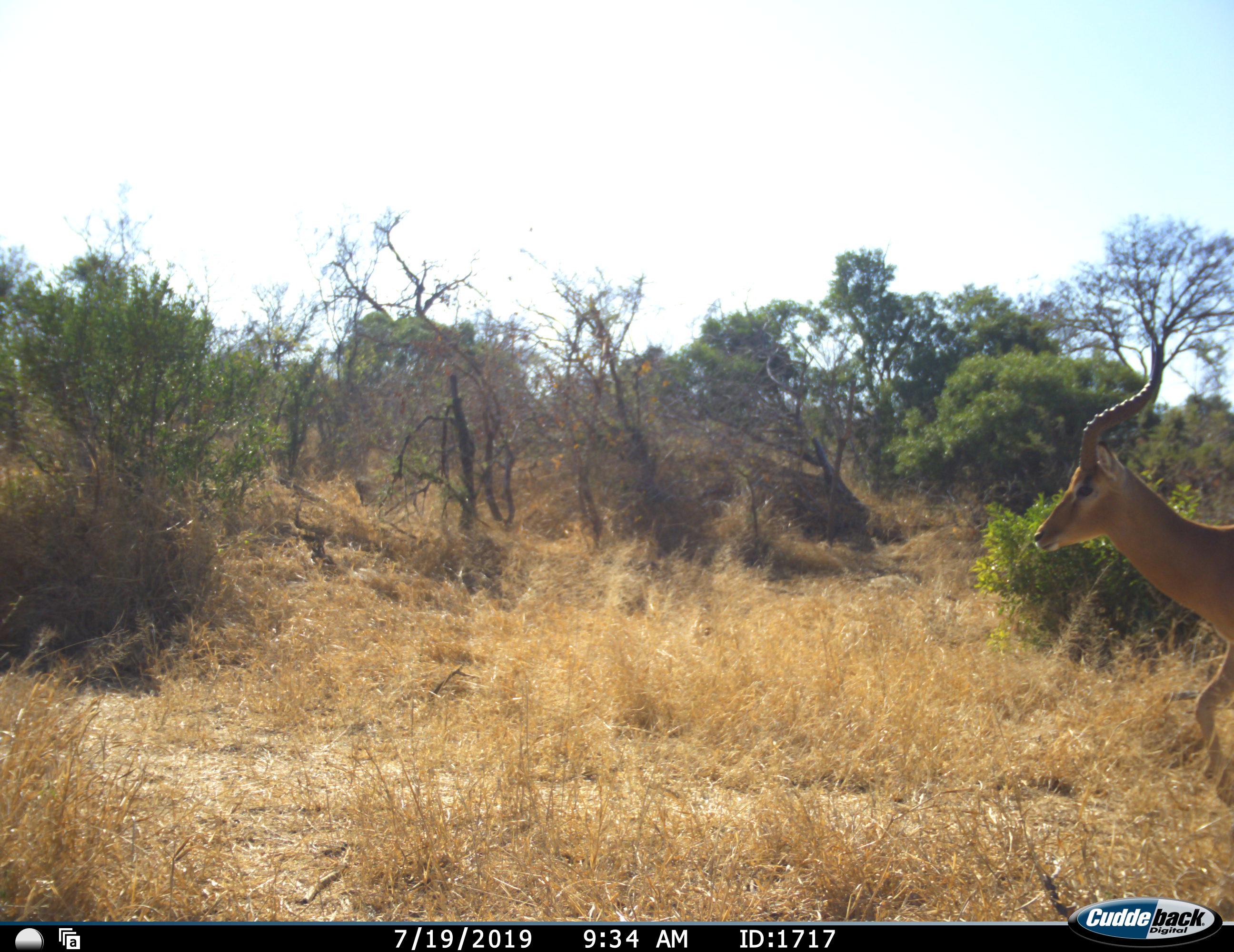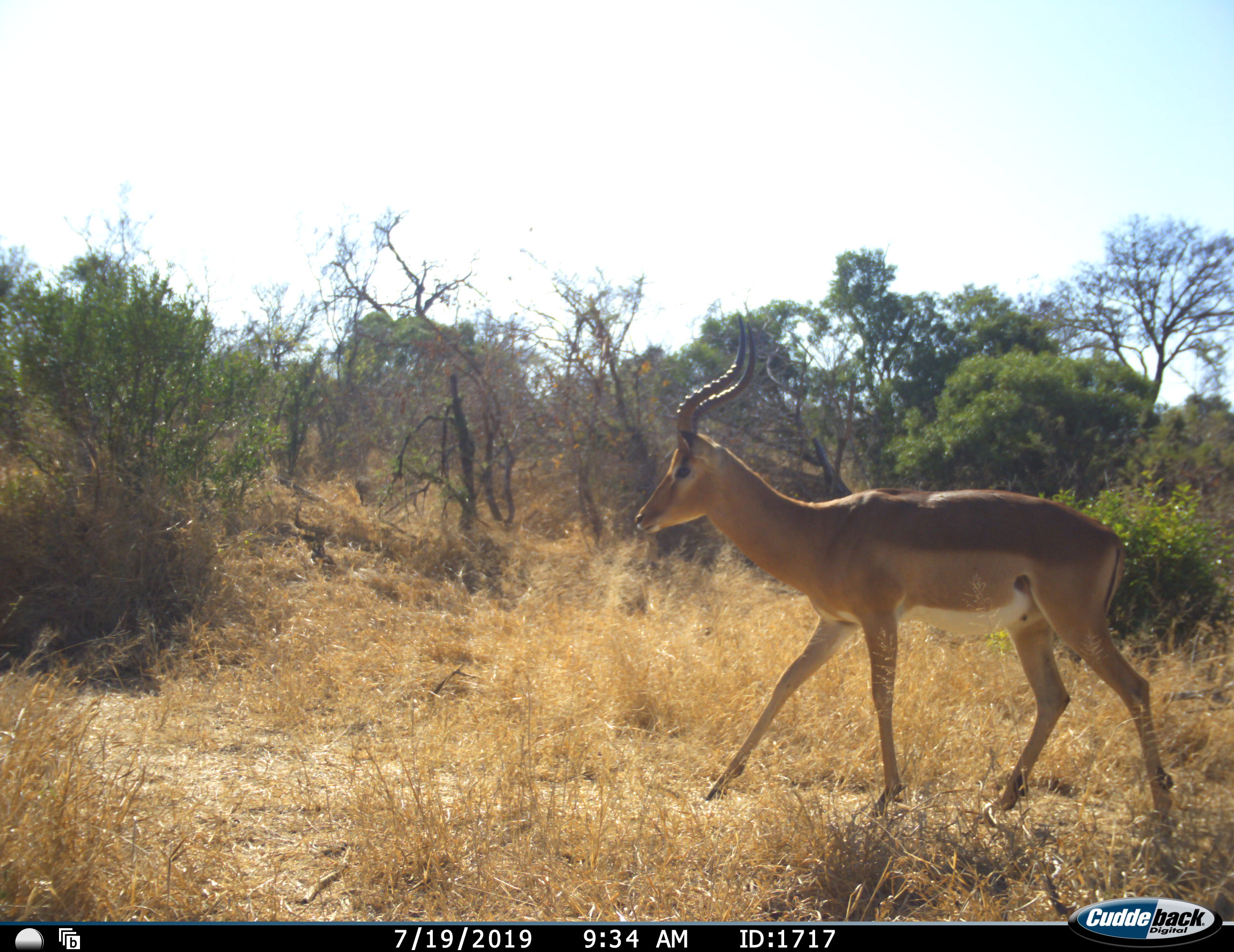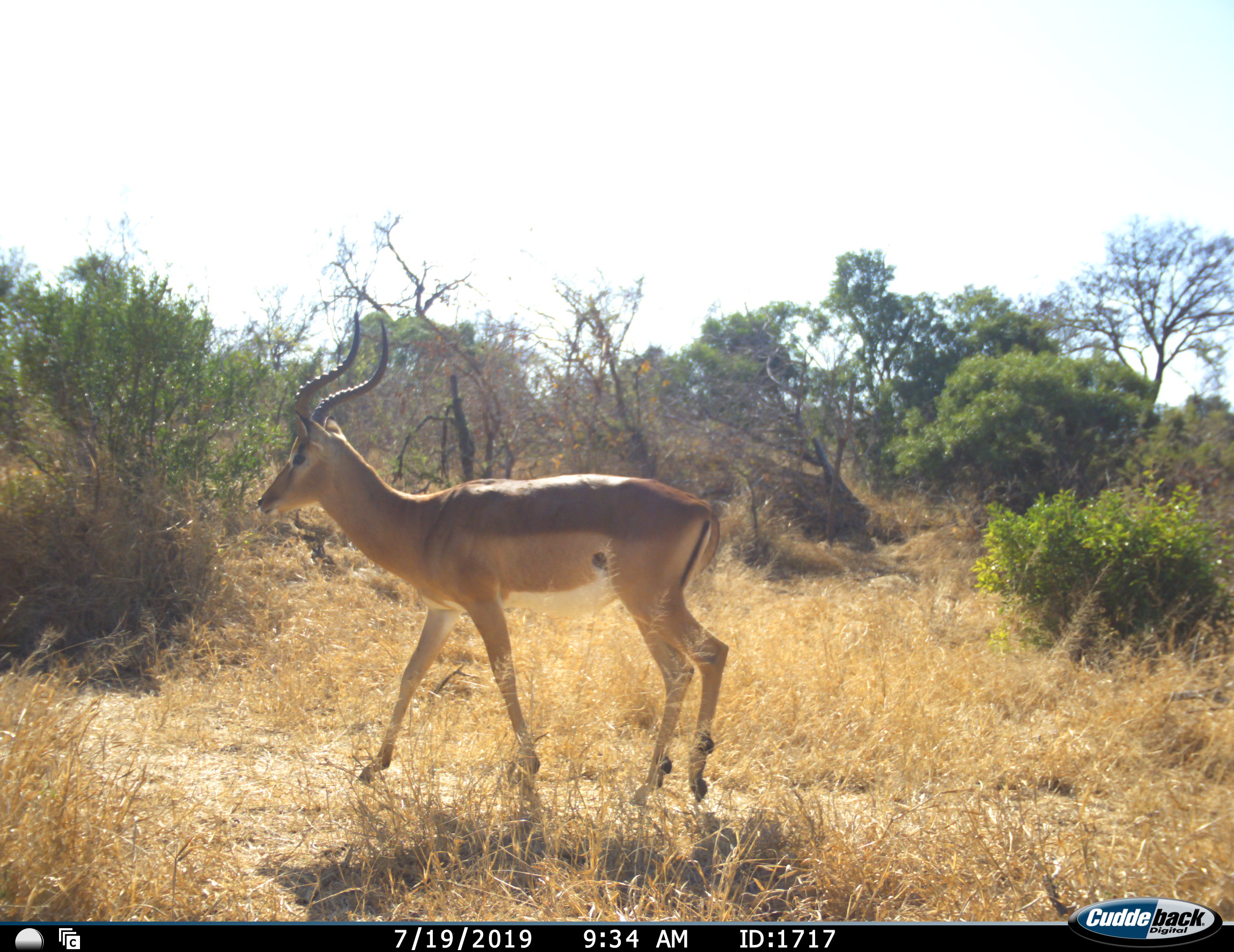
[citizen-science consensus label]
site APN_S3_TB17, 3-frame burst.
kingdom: Animalia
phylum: Chordata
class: Mammalia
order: Artiodactyla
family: Bovidae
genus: Aepyceros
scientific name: Aepyceros melampus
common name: impala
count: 1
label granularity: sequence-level